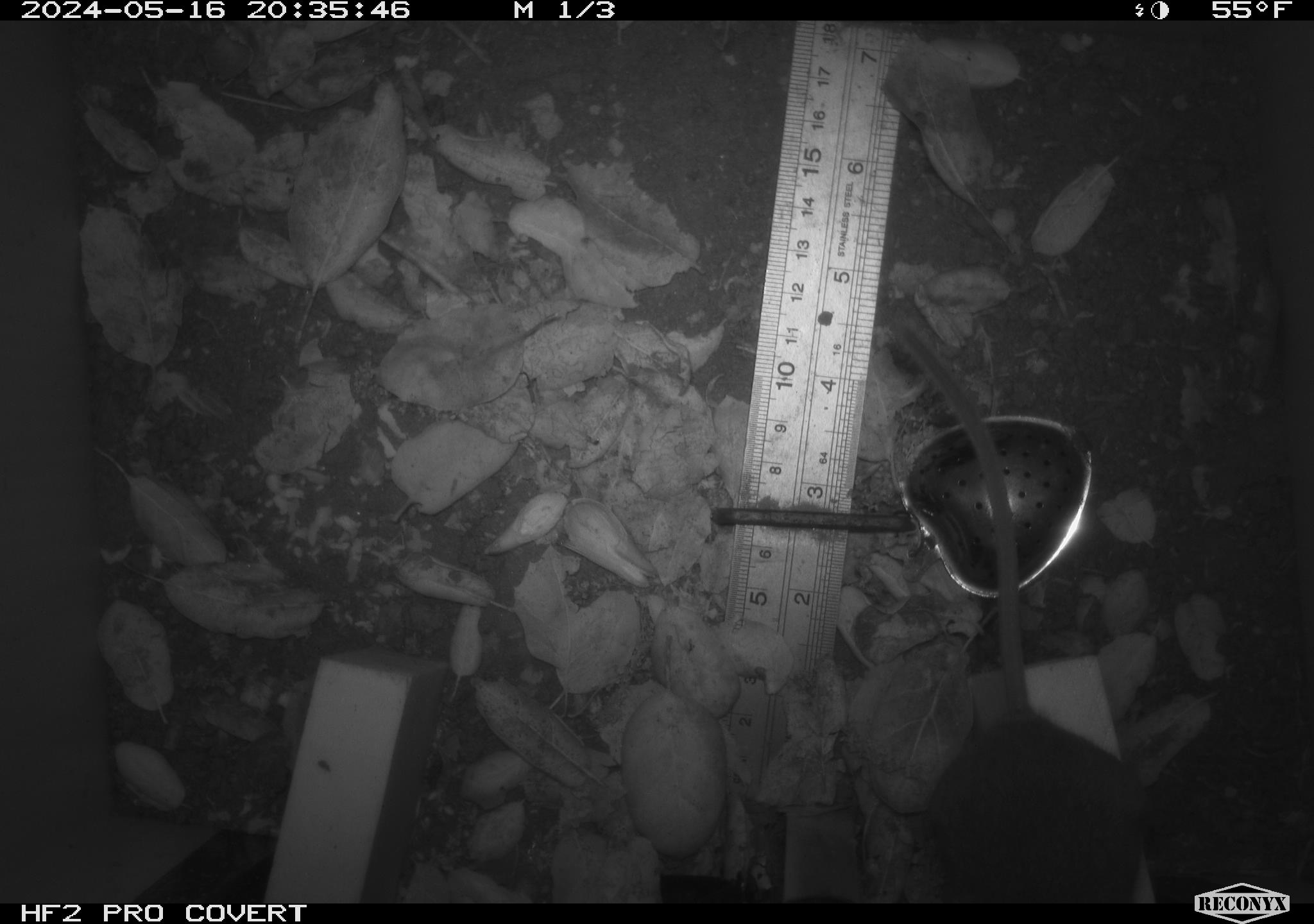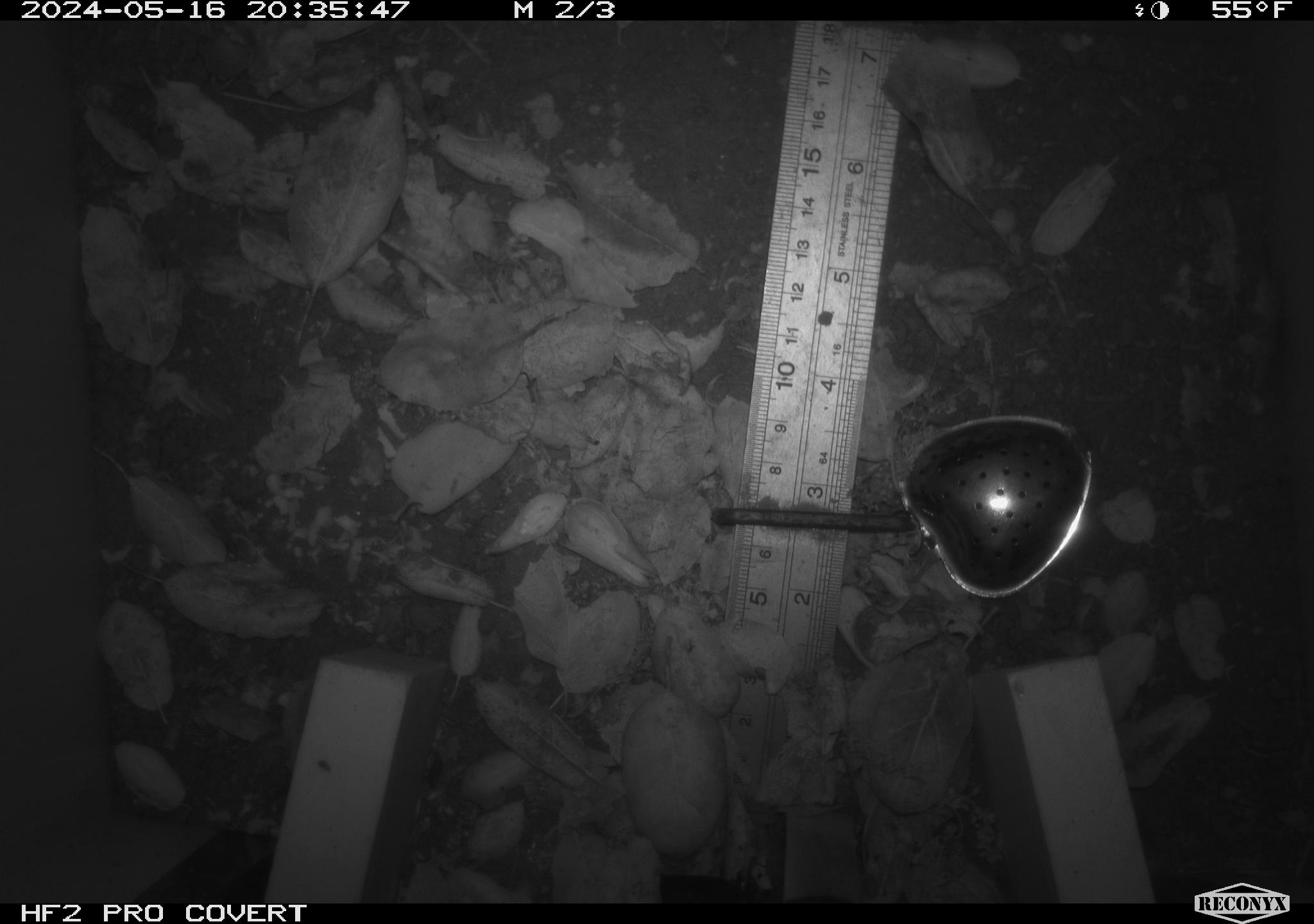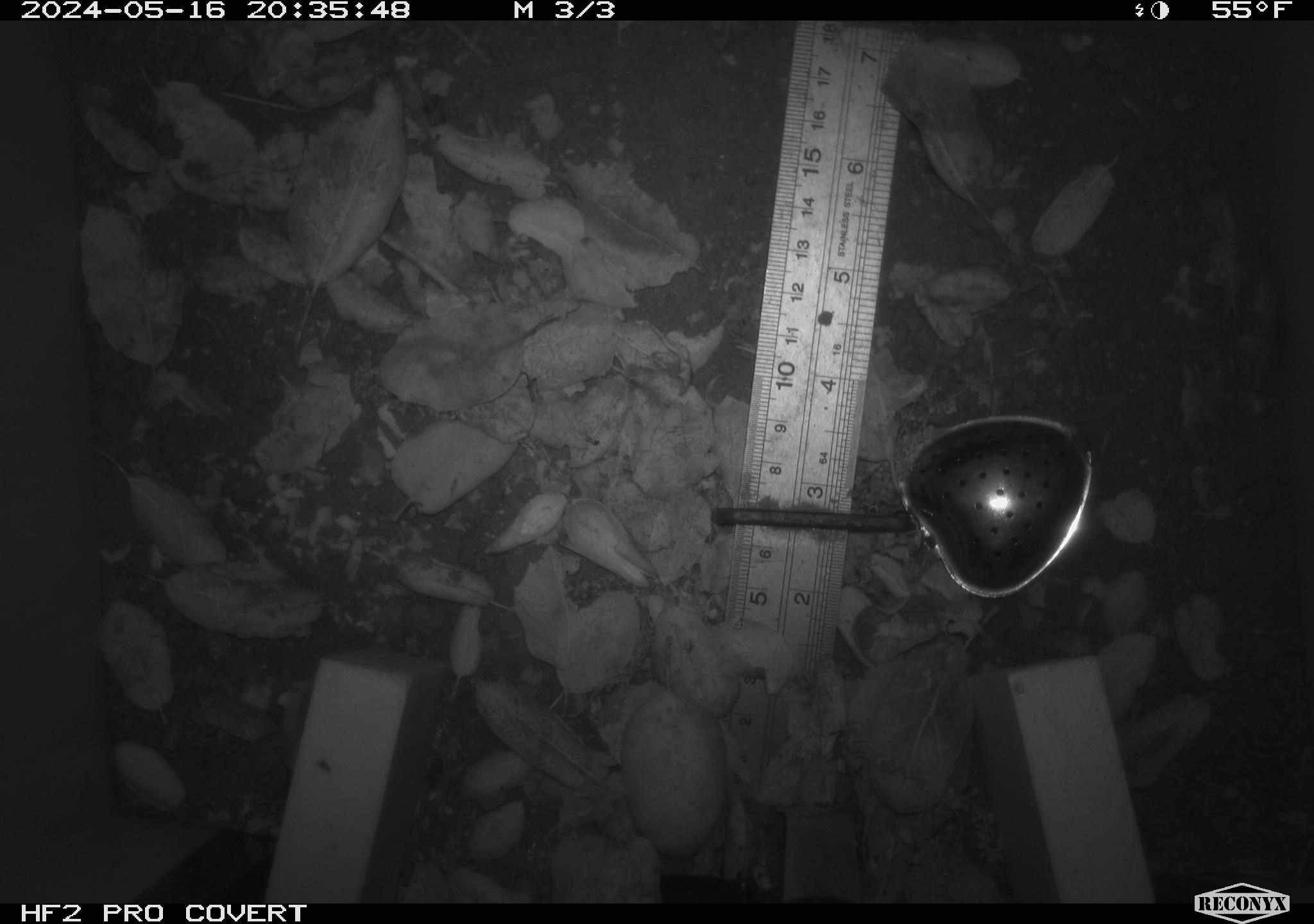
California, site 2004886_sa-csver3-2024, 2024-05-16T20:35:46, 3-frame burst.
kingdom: Animalia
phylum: Chordata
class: Mammalia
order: Rodentia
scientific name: Rodentia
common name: rodent